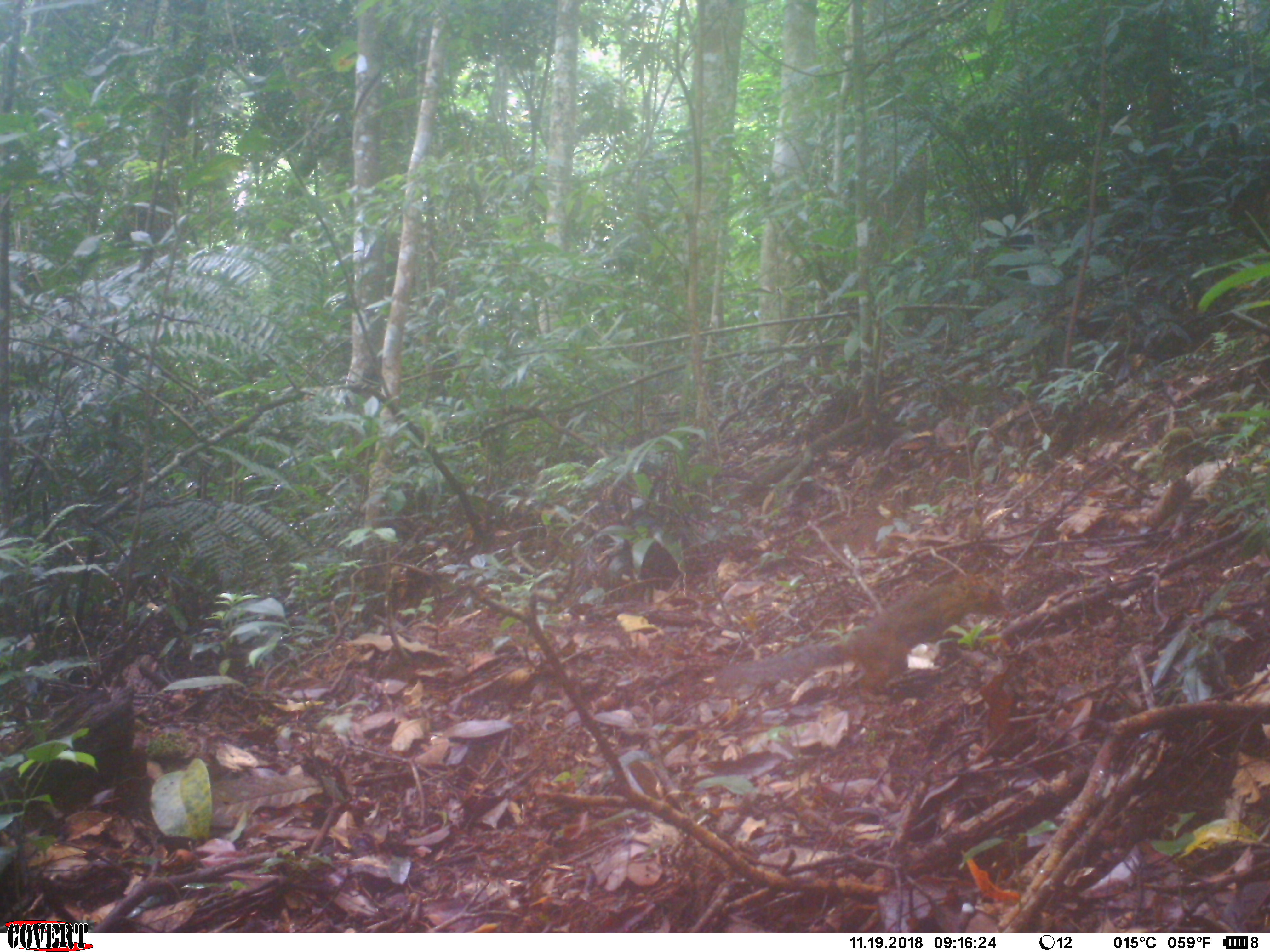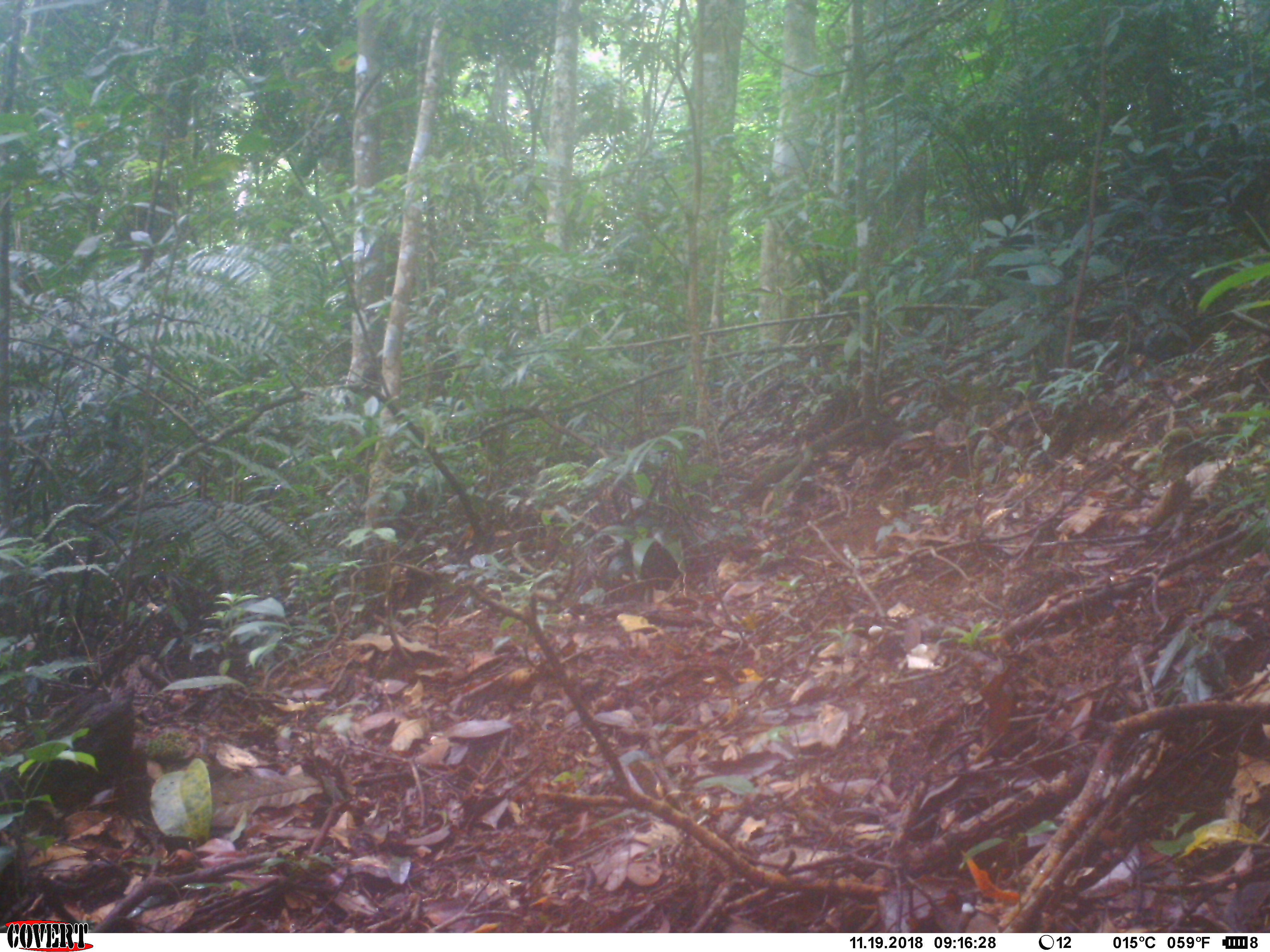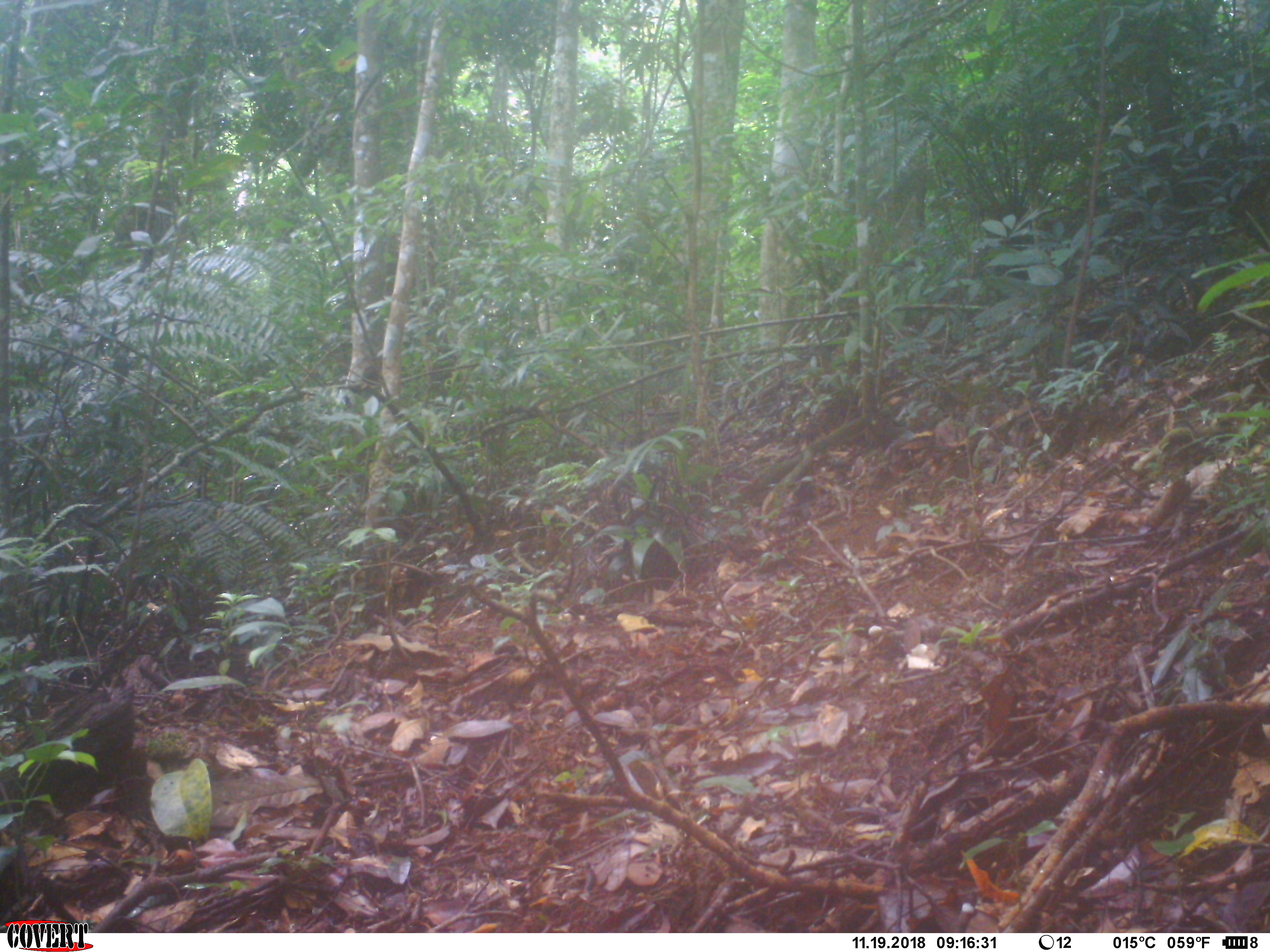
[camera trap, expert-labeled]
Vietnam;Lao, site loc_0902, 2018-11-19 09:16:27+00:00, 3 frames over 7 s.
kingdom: Animalia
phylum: Chordata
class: Mammalia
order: Rodentia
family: Sciuridae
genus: Dremomys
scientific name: Dremomys rufigenis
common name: red-cheeked squirrel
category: red cheeked squirrel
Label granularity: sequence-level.